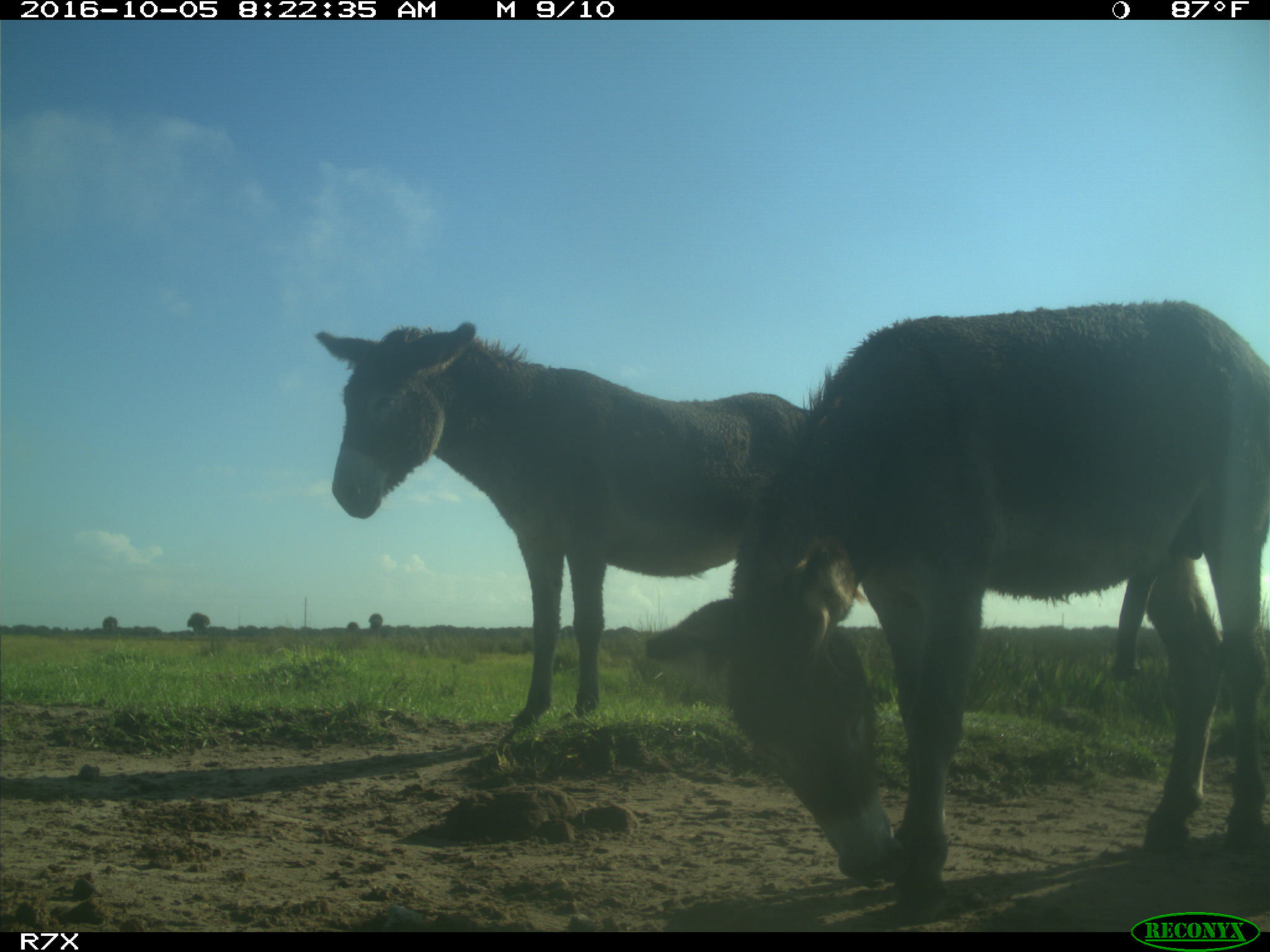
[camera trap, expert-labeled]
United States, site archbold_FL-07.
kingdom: Animalia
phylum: Chordata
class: Mammalia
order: Perissodactyla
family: Equidae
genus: Equus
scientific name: Equus africanus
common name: african wild ass